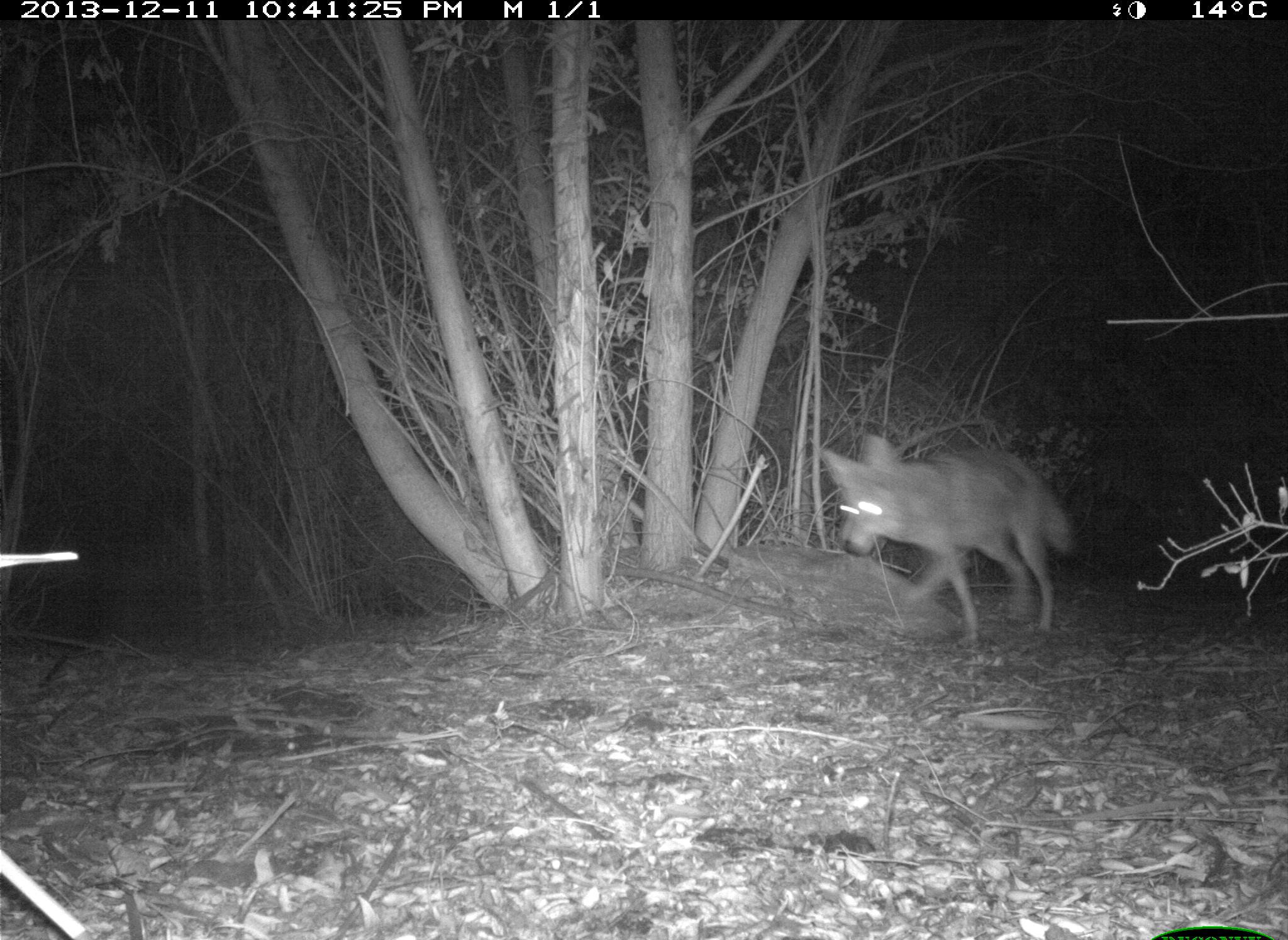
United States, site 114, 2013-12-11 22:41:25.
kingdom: Animalia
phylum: Chordata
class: Mammalia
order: Carnivora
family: Canidae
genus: Canis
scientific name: Canis latrans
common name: coyote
Coyote (Canis latrans).